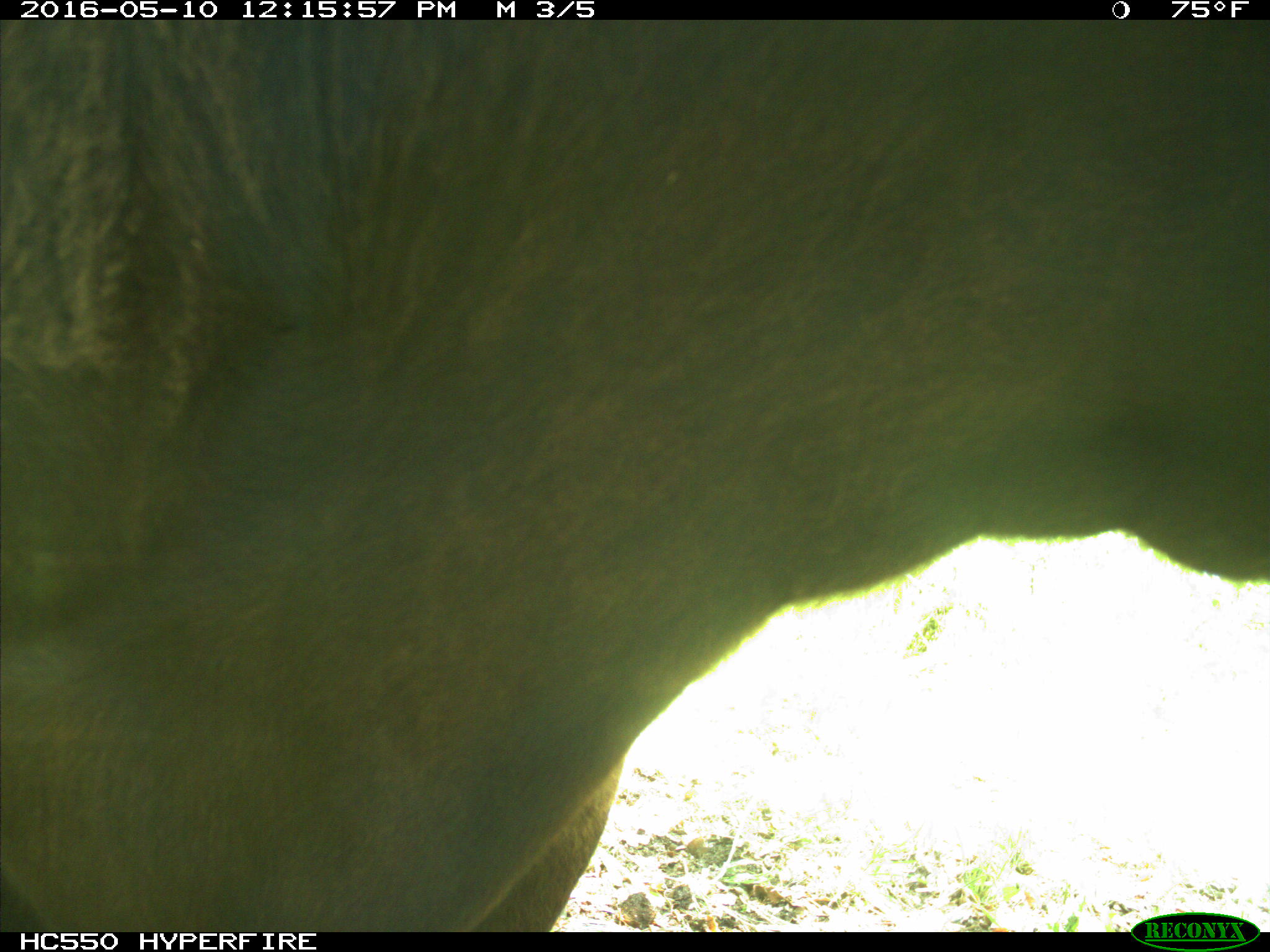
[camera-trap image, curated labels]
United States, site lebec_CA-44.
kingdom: Animalia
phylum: Chordata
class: Mammalia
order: Artiodactyla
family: Bovidae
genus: Bos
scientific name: Bos taurus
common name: domestic cow